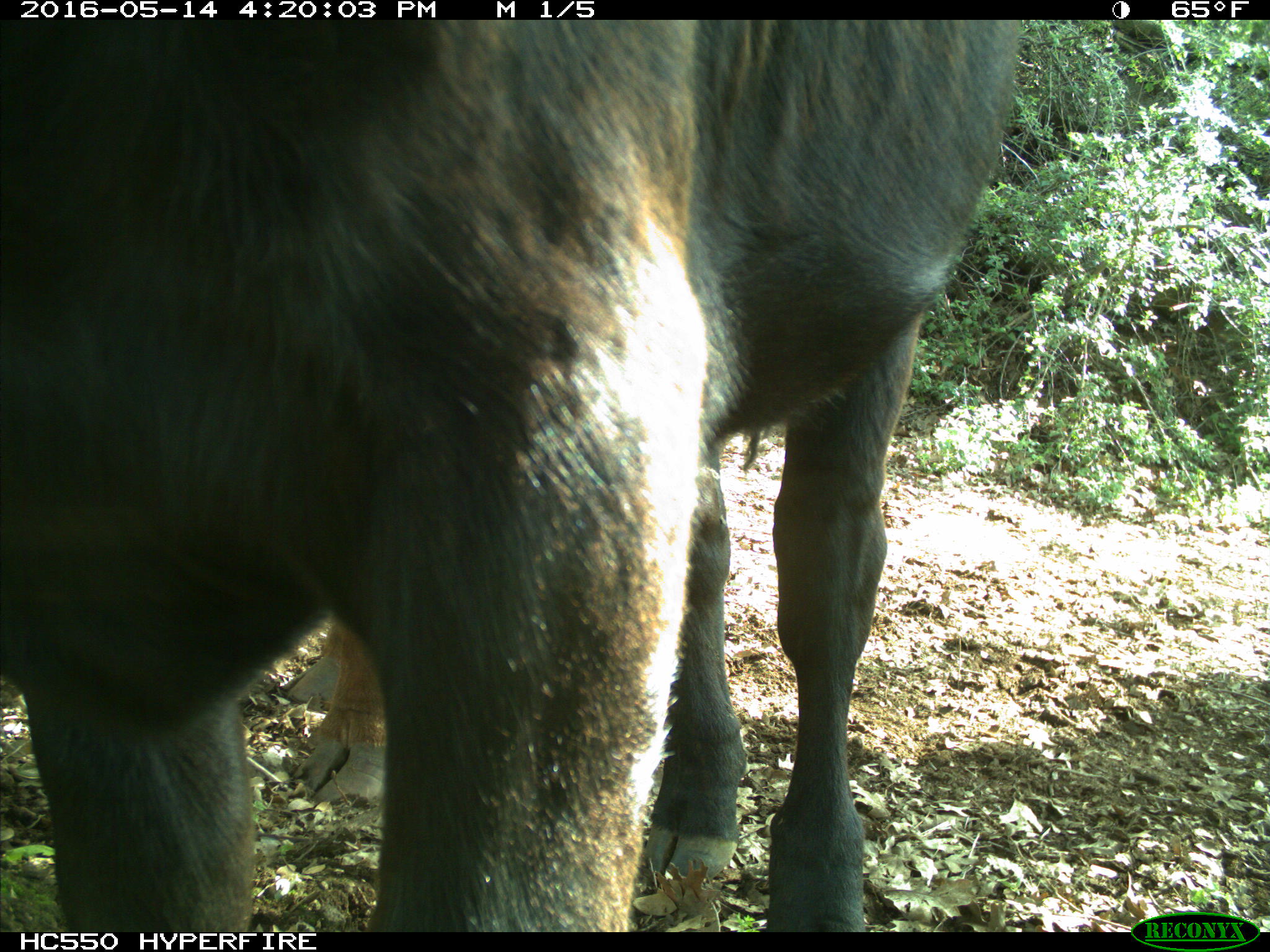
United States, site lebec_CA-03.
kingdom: Animalia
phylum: Chordata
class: Mammalia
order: Artiodactyla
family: Bovidae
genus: Bos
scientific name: Bos taurus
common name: domestic cow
Bos taurus (domestic cow).